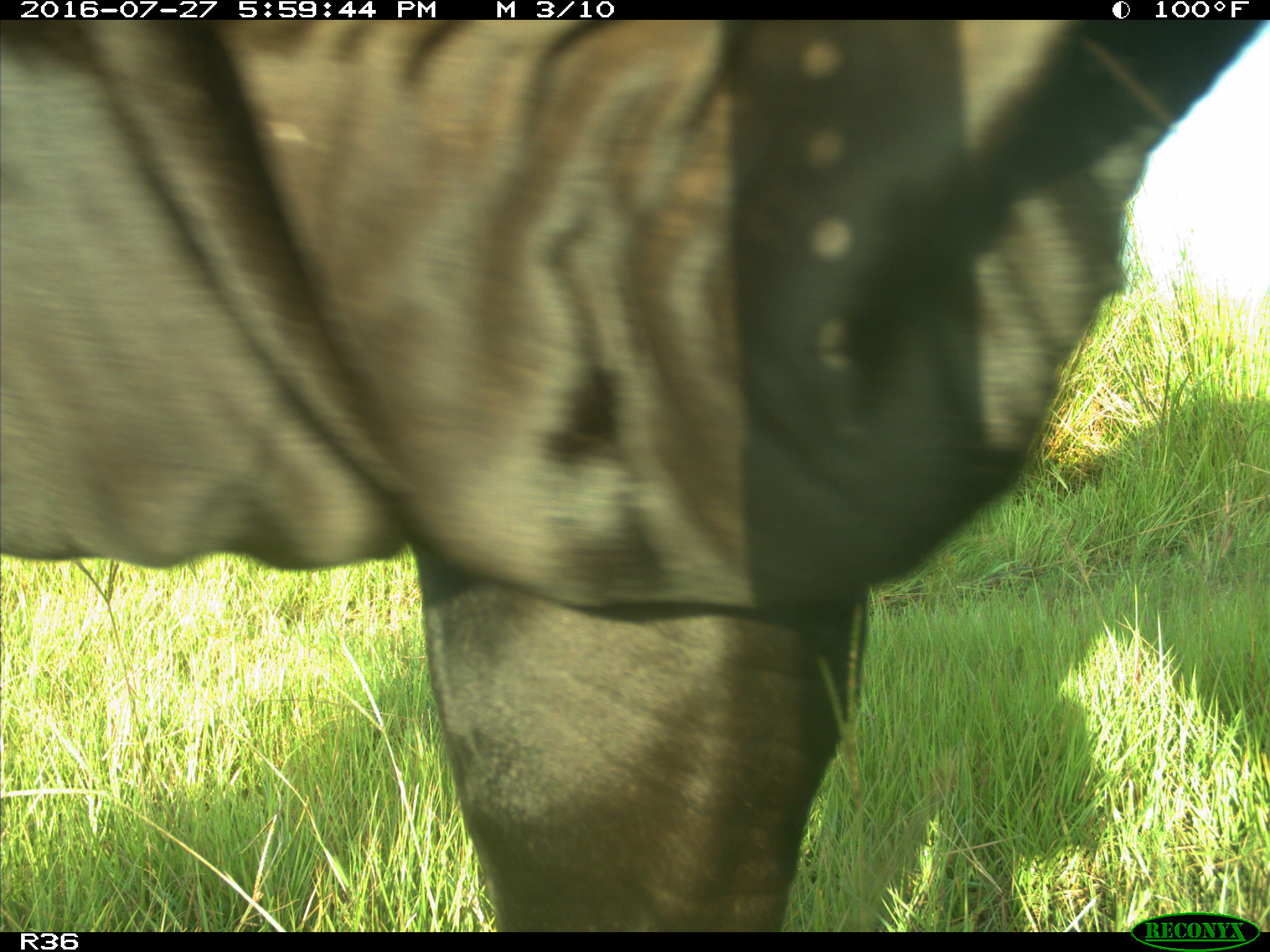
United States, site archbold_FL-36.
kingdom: Animalia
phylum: Chordata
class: Mammalia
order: Artiodactyla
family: Bovidae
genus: Bos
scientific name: Bos taurus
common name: domestic cow